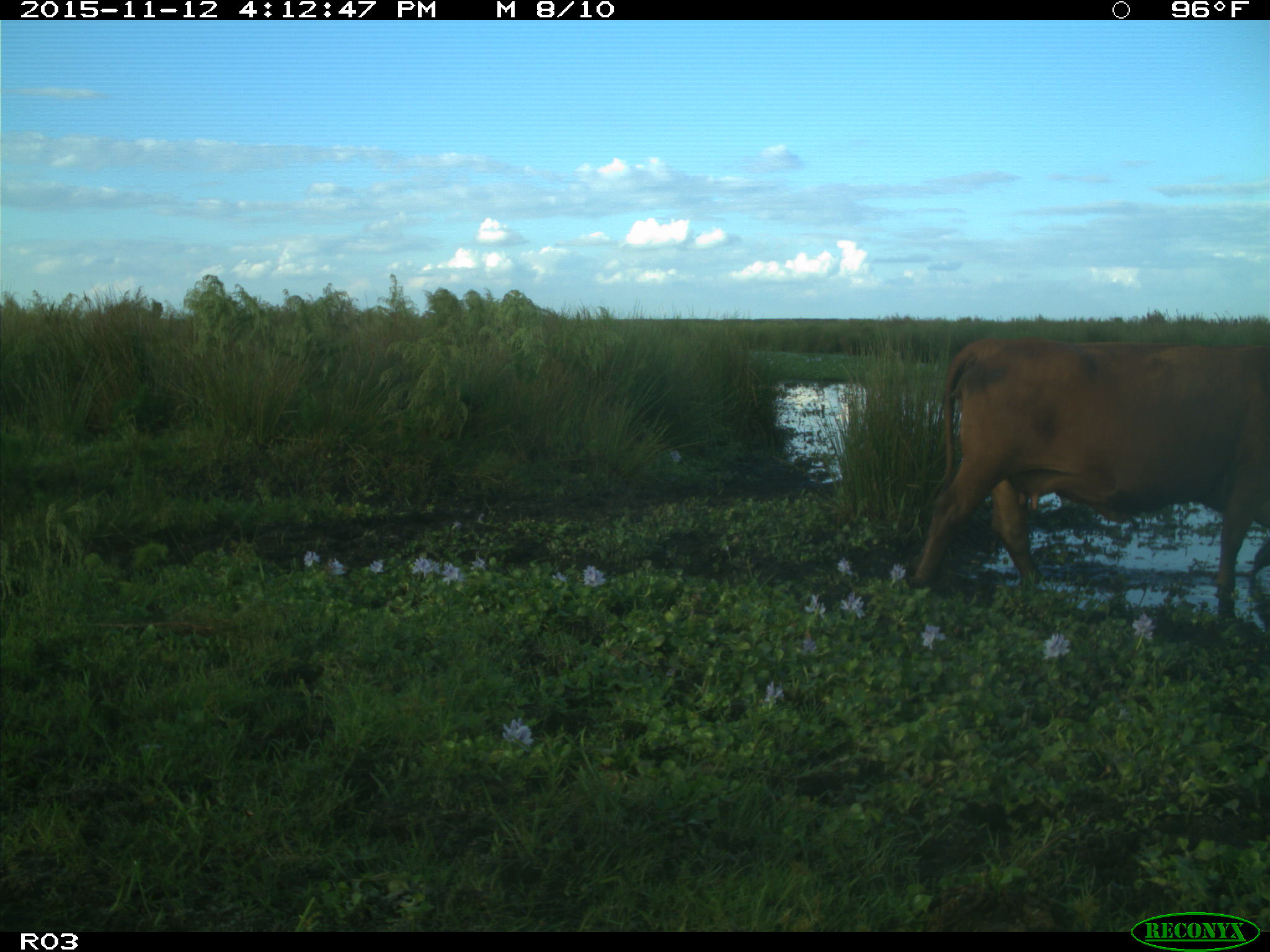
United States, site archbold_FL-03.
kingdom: Animalia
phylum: Chordata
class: Mammalia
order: Artiodactyla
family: Bovidae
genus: Bos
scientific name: Bos taurus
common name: domestic cow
Bos taurus (domestic cow).